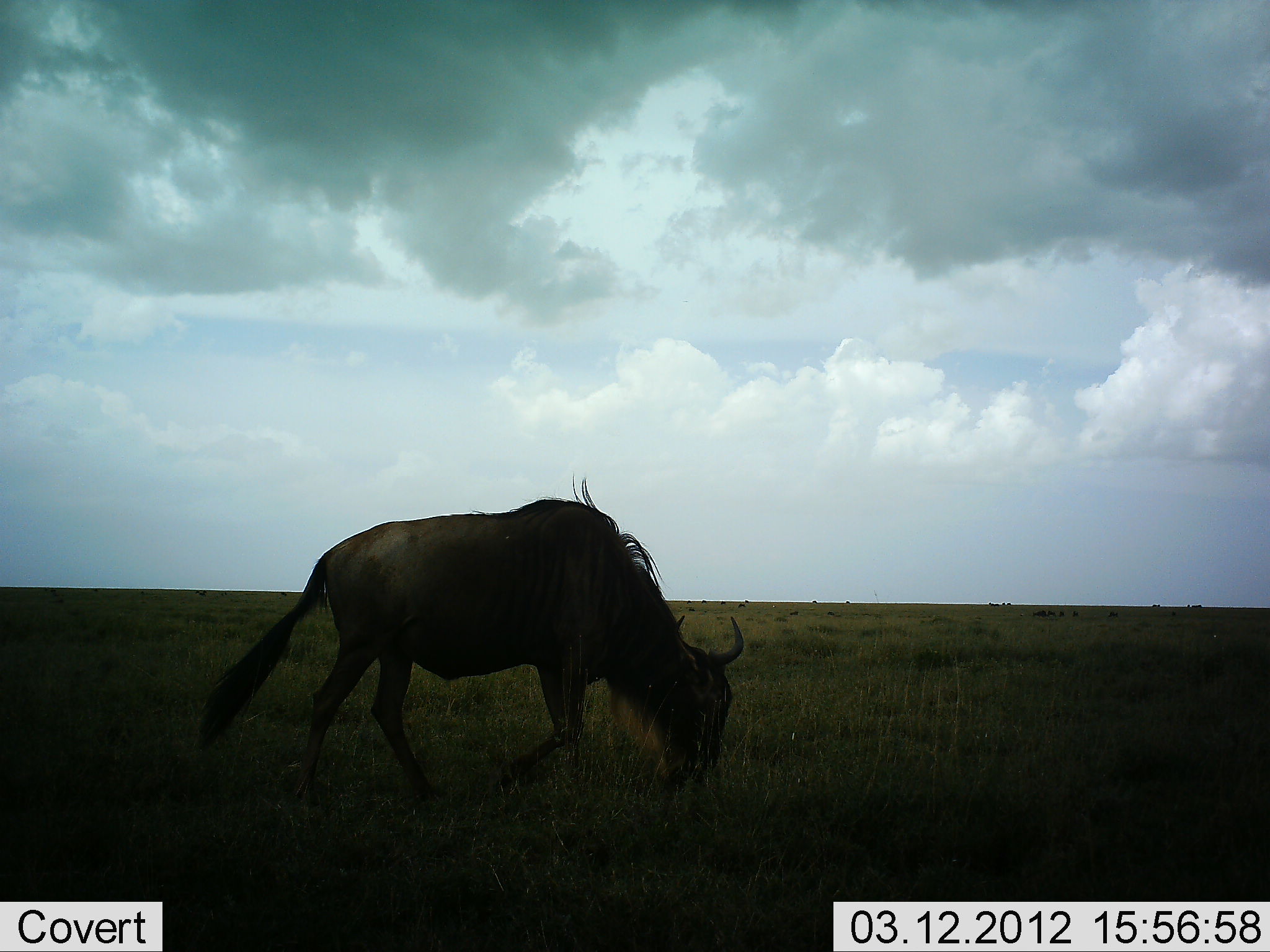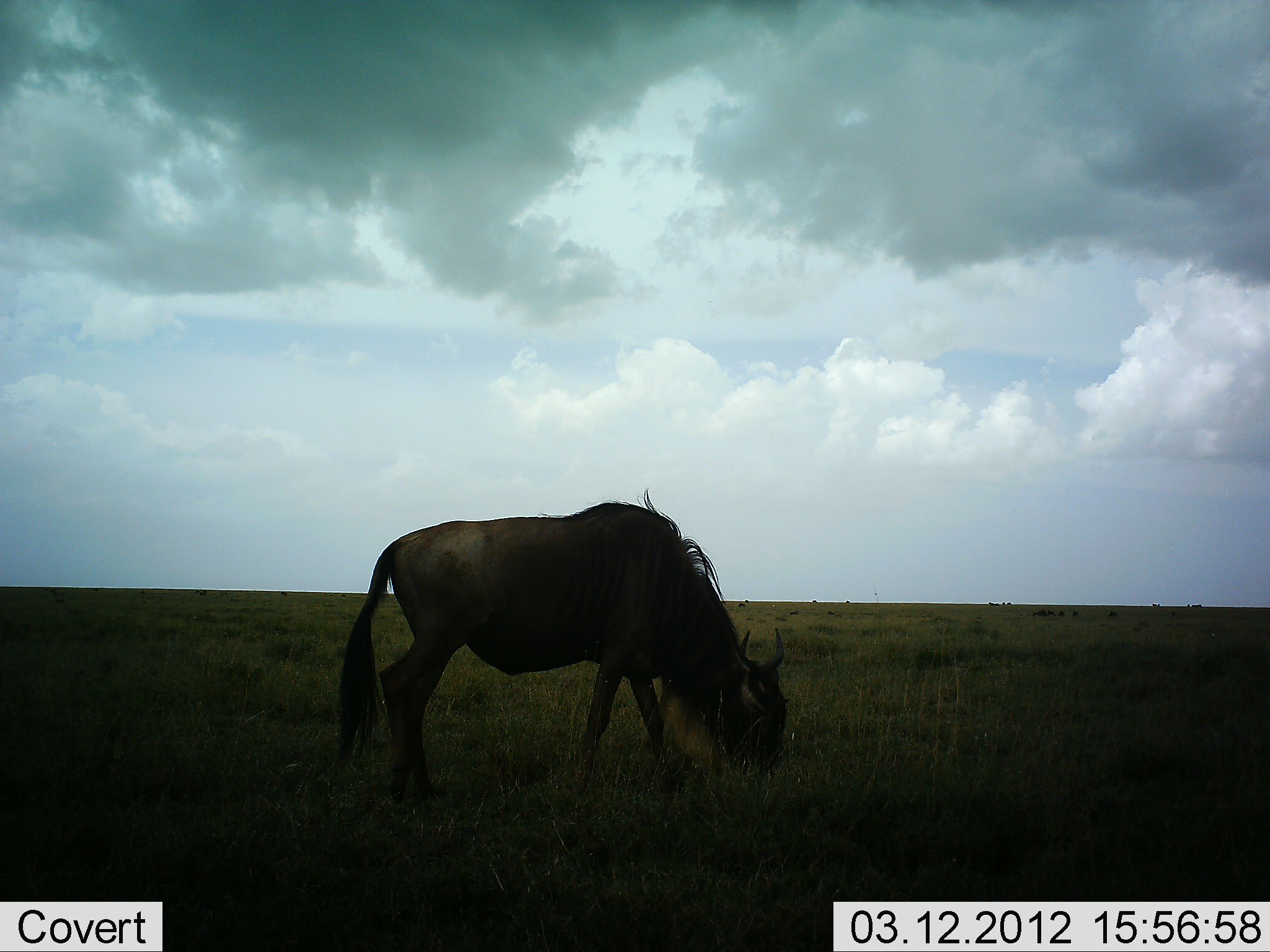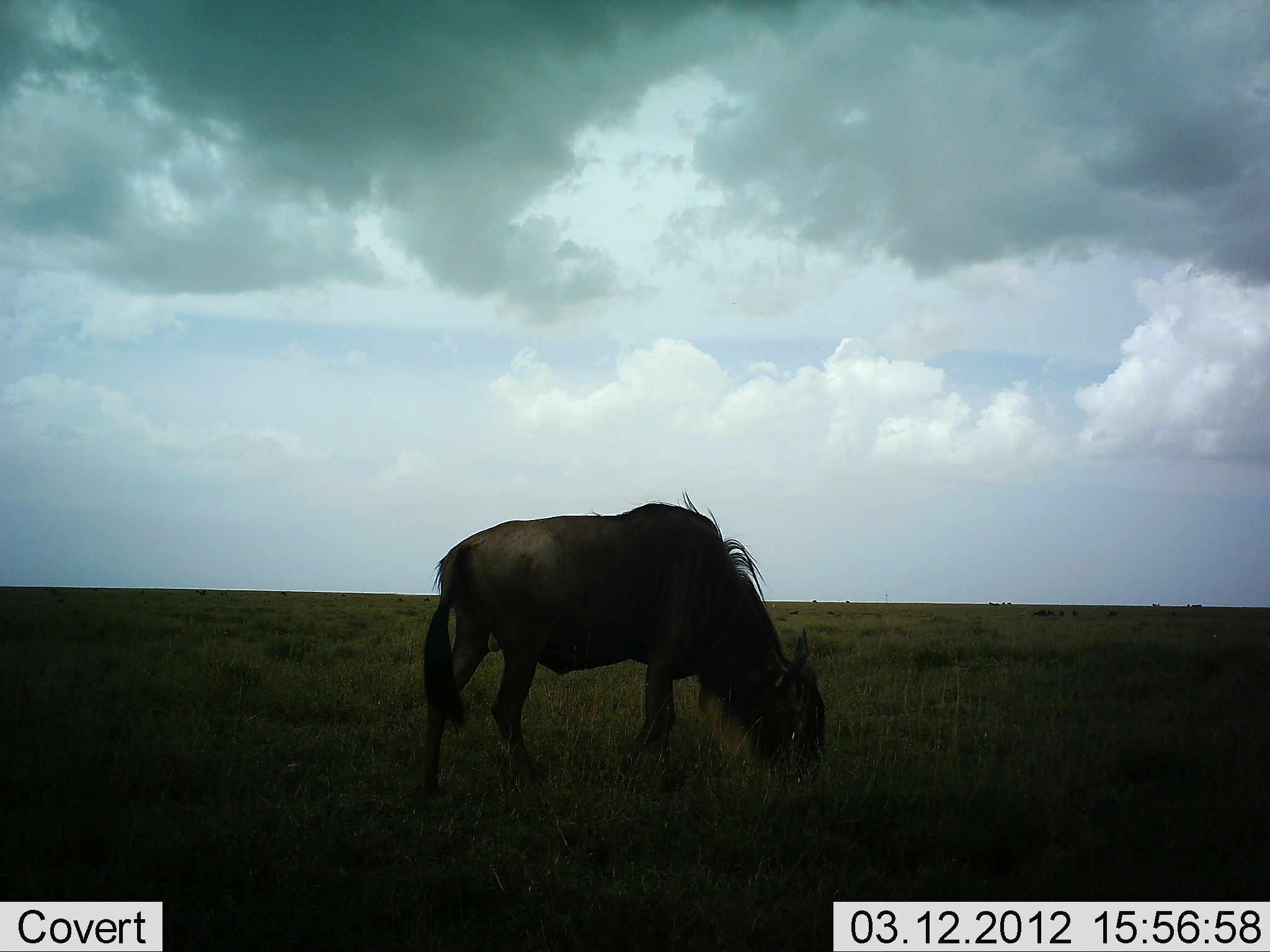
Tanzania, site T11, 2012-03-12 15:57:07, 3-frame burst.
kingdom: Animalia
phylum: Chordata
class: Mammalia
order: Artiodactyla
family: Bovidae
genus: Connochaetes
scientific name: Connochaetes taurinus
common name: blue wildebeest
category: wildebeest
Wildebeest (blue wildebeest) (Connochaetes taurinus), count 1. Behavior (volunteer vote fractions): standing 5%, resting 0%, moving 45%, interacting 0%. Young present (vote fraction): 0%. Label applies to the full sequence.